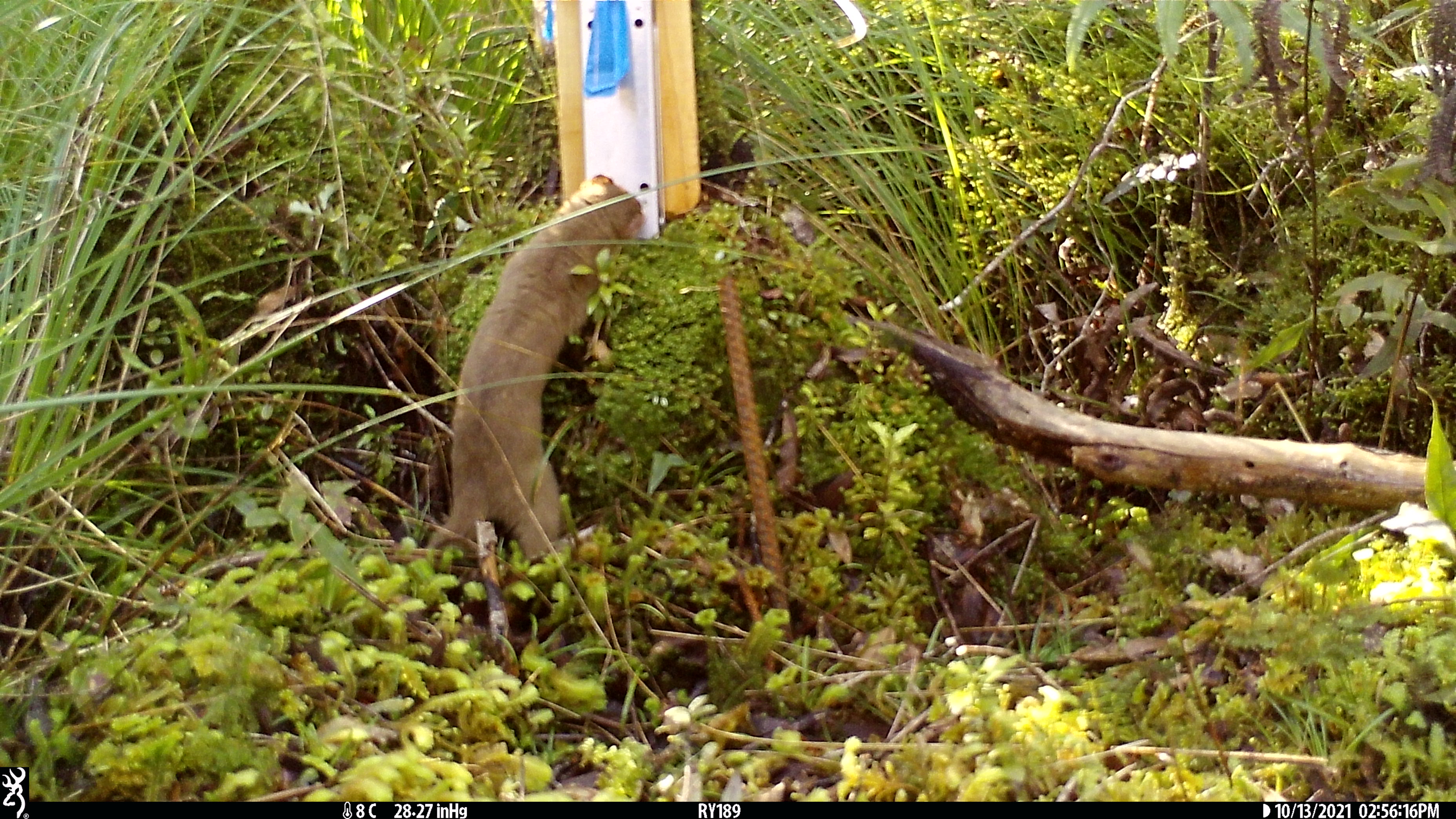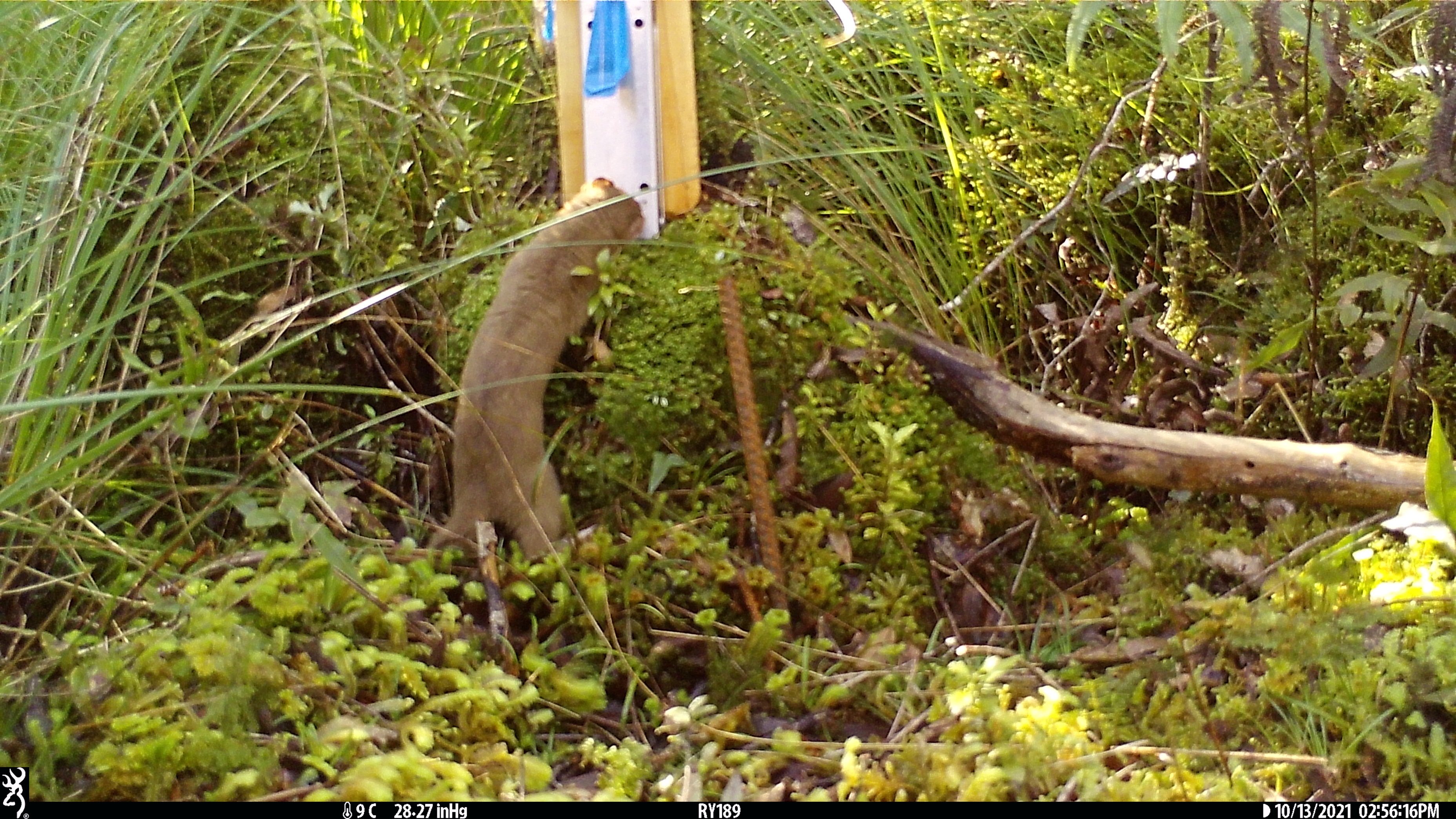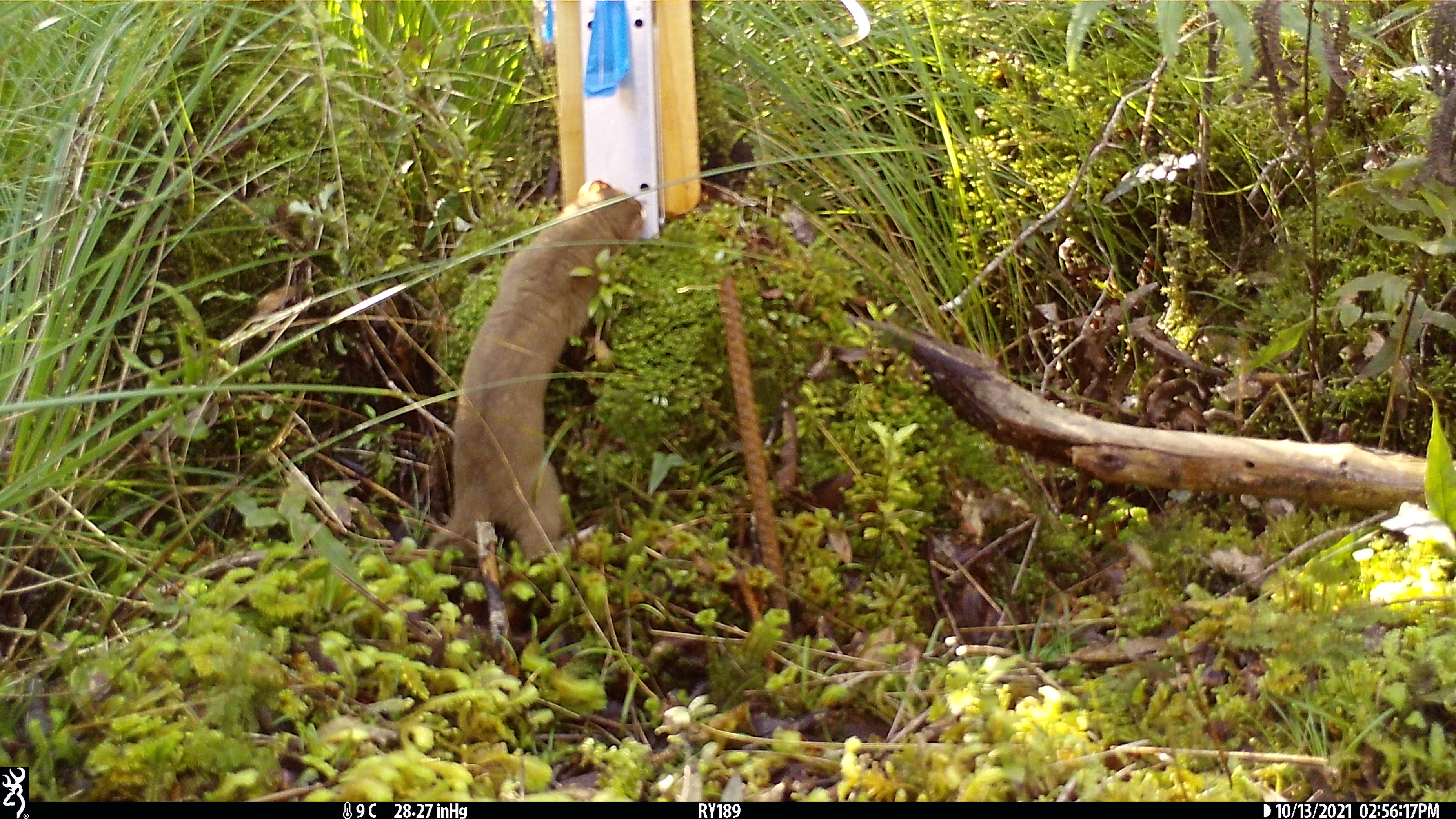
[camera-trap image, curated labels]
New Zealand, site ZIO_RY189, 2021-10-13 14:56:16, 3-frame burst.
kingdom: Animalia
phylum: Chordata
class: Mammalia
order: Carnivora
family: Mustelidae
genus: Mustela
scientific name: Mustela erminea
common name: stoat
Stoat (Mustela erminea).